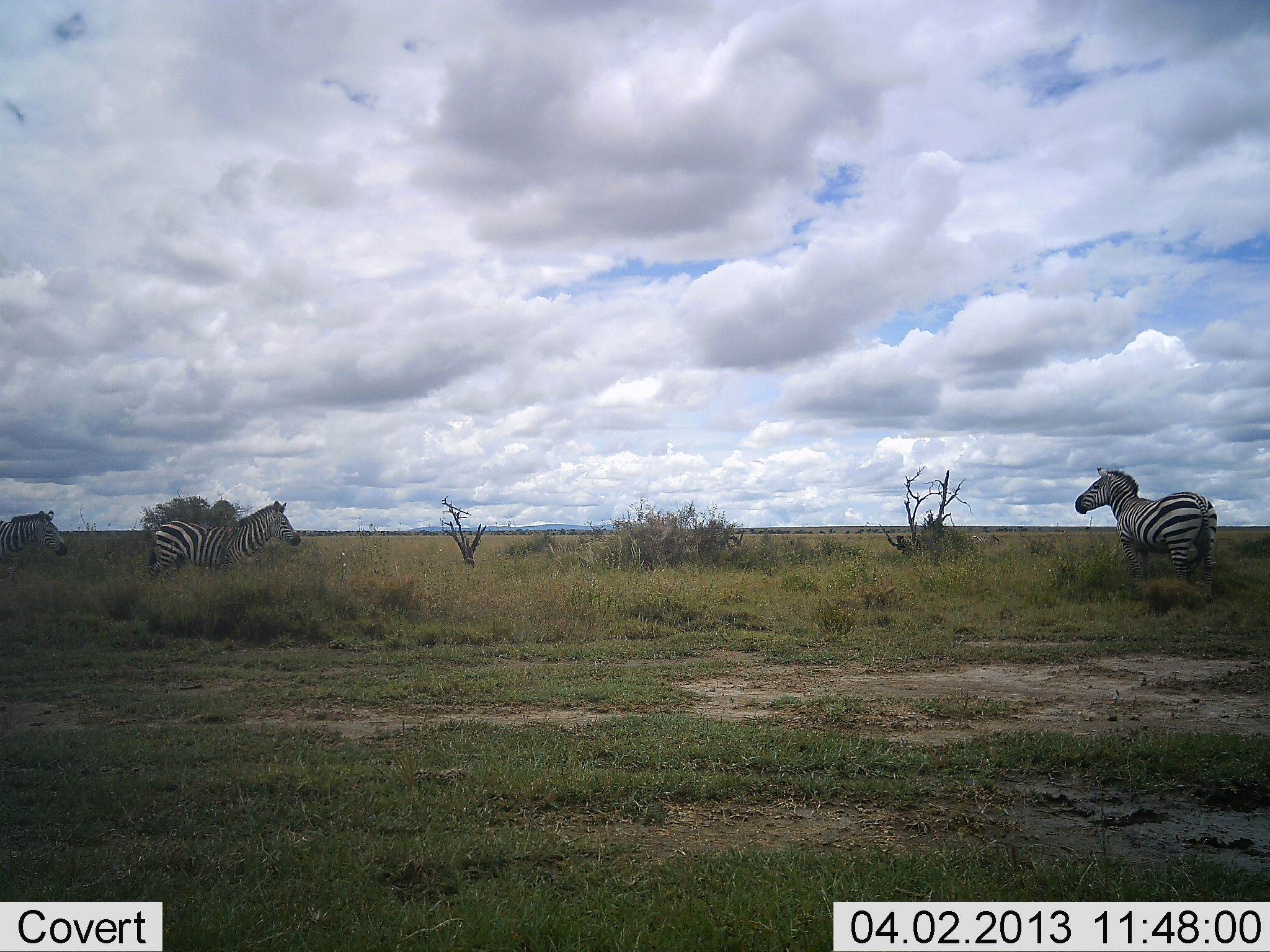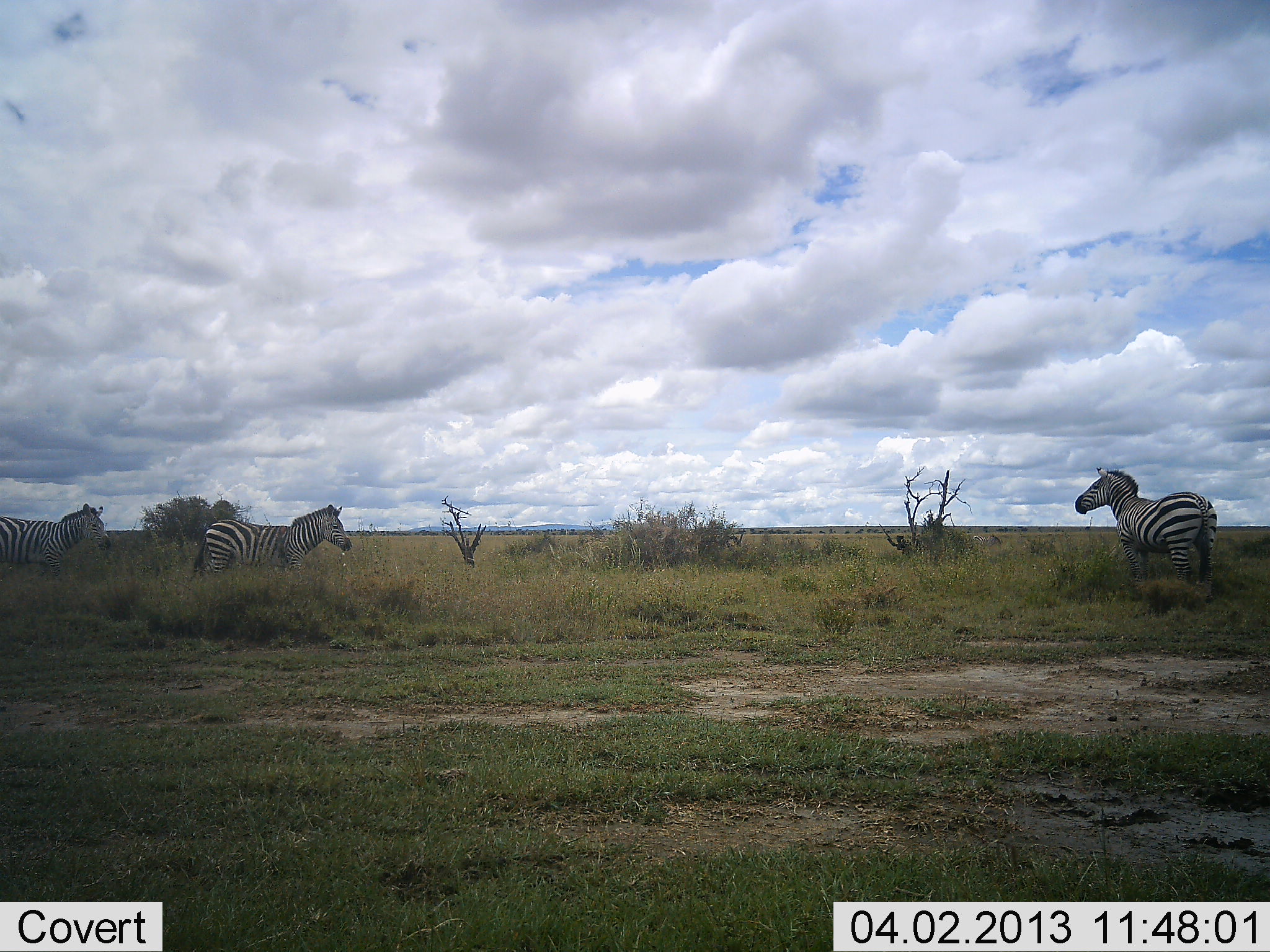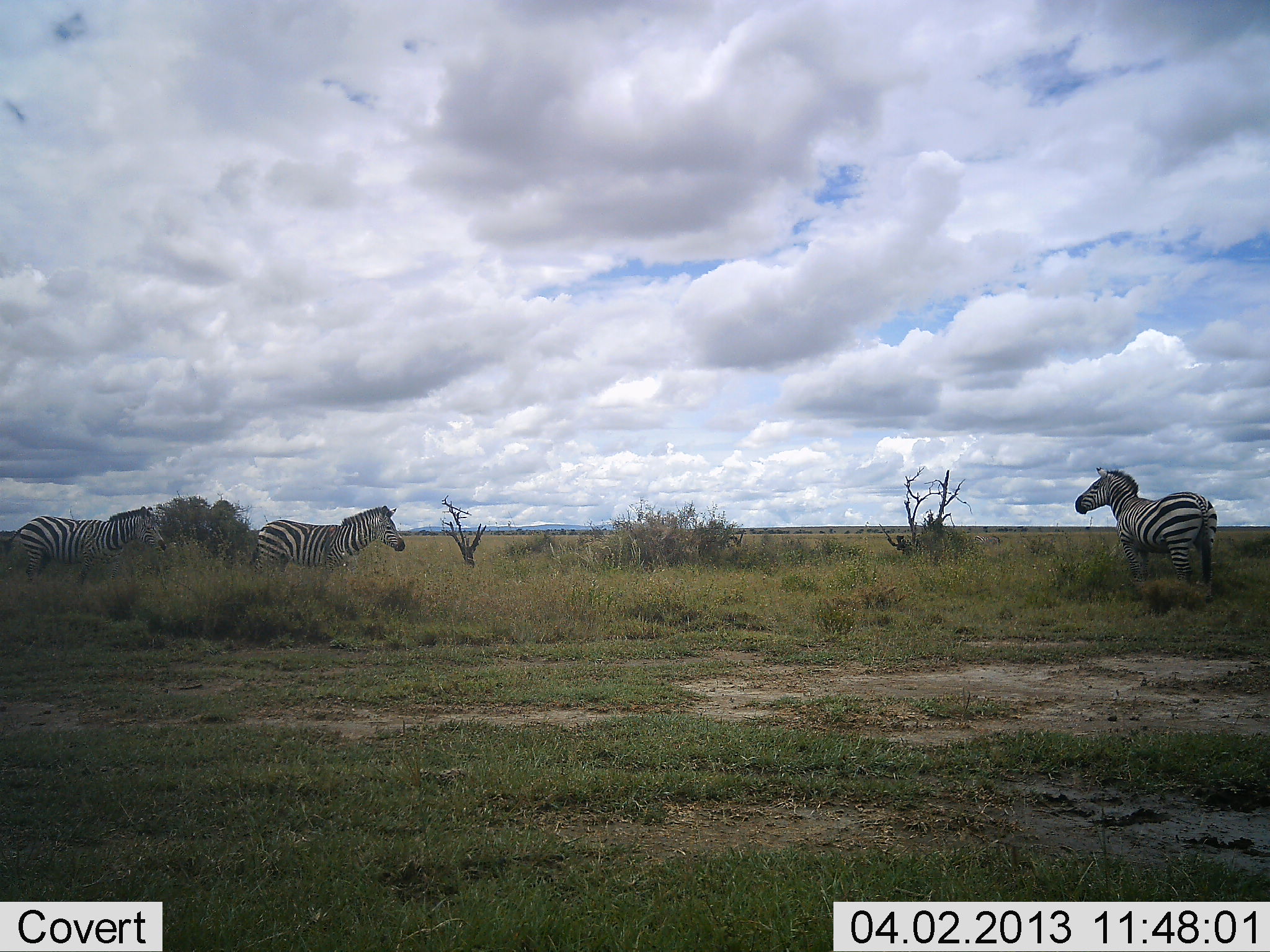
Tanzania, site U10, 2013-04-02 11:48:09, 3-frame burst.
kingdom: Animalia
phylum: Chordata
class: Mammalia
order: Perissodactyla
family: Equidae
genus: Equus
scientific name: Equus quagga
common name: plains zebra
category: zebra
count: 3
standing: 76%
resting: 5%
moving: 76%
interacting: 5%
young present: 0%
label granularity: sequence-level